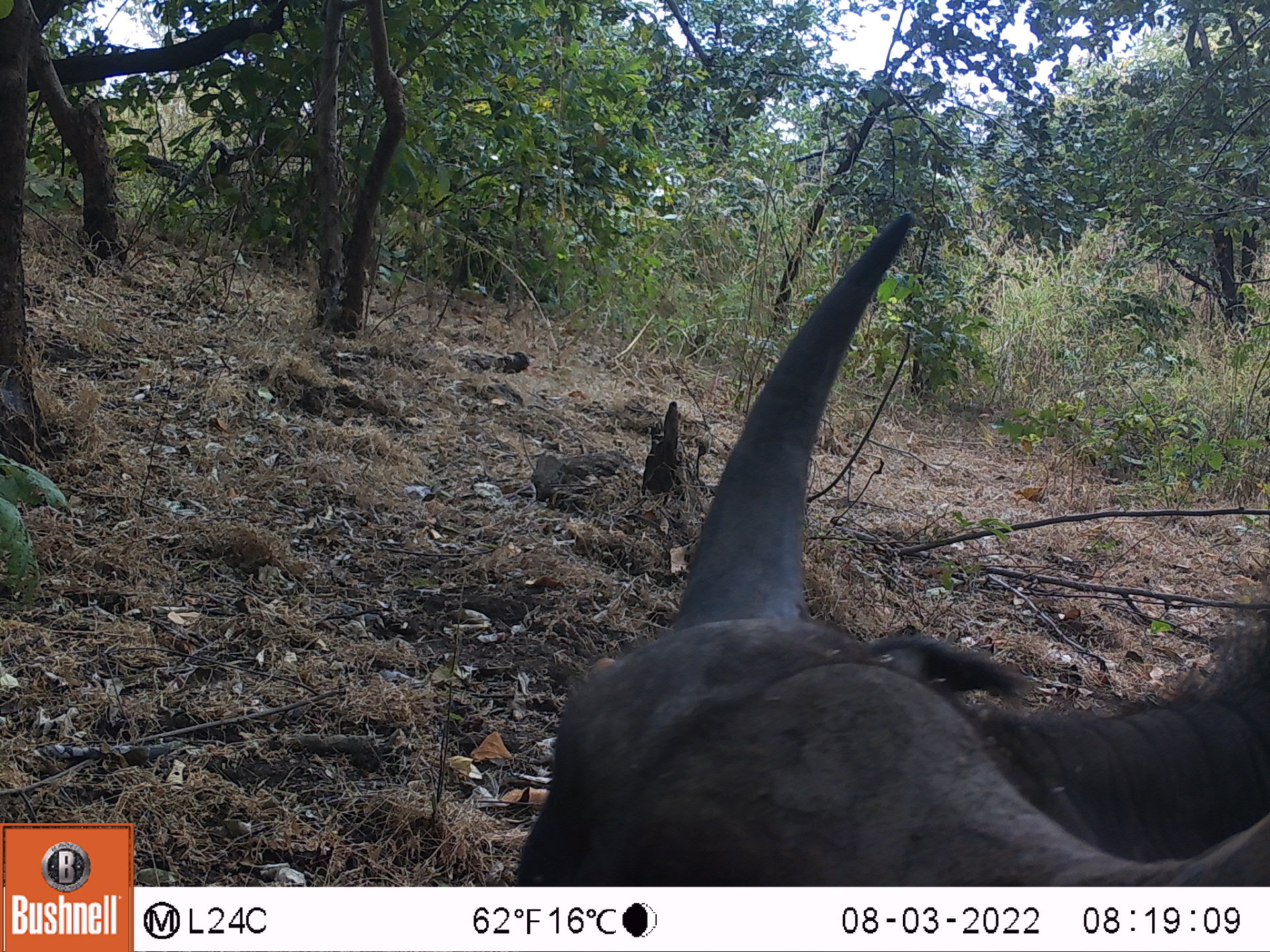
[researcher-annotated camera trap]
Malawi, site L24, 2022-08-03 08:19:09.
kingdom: Animalia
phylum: Chordata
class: Mammalia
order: Artiodactyla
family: Bovidae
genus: Syncerus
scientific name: Syncerus caffer caffer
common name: cape buffalo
Cape buffalo (Syncerus caffer caffer), count 1.